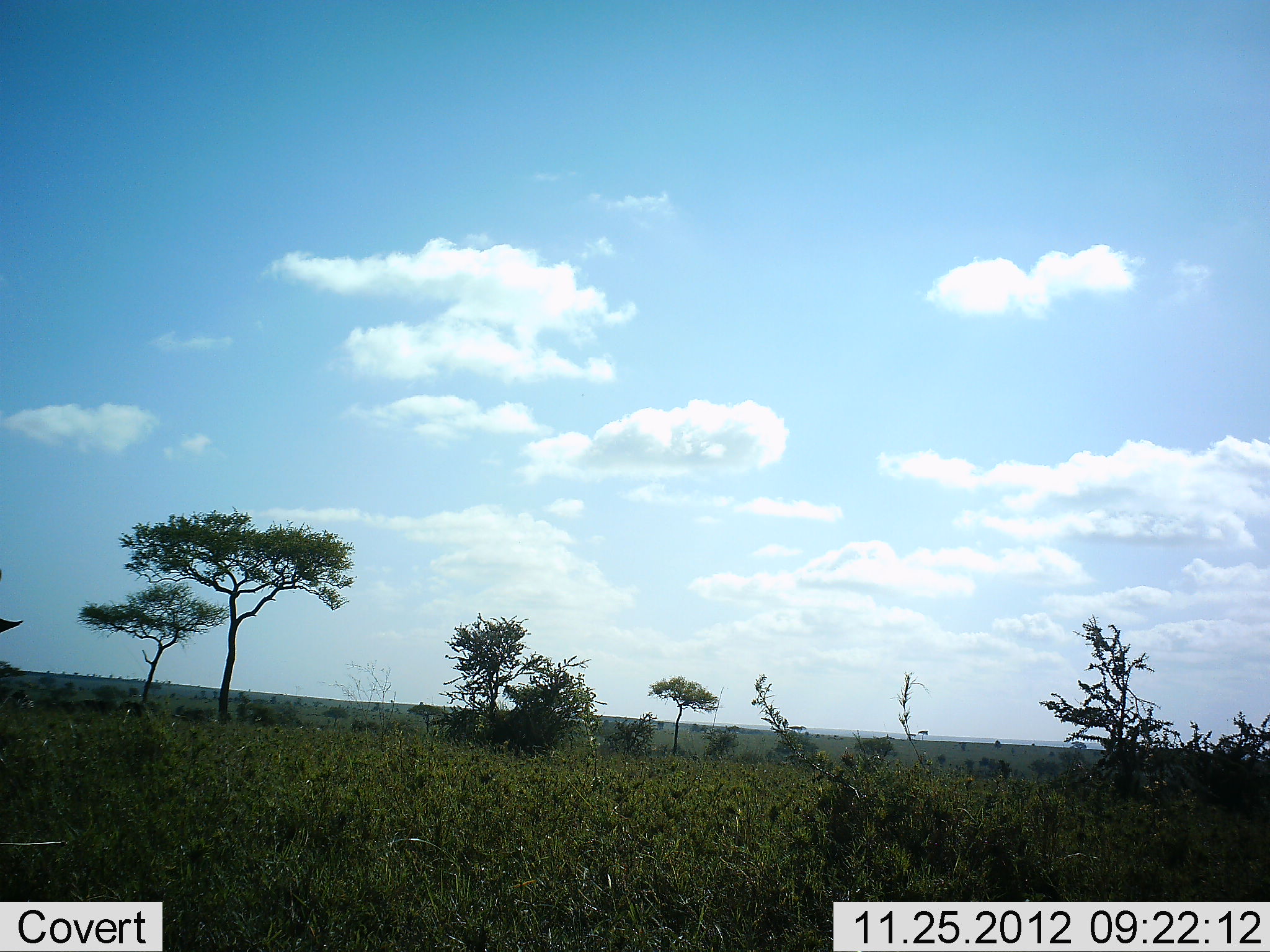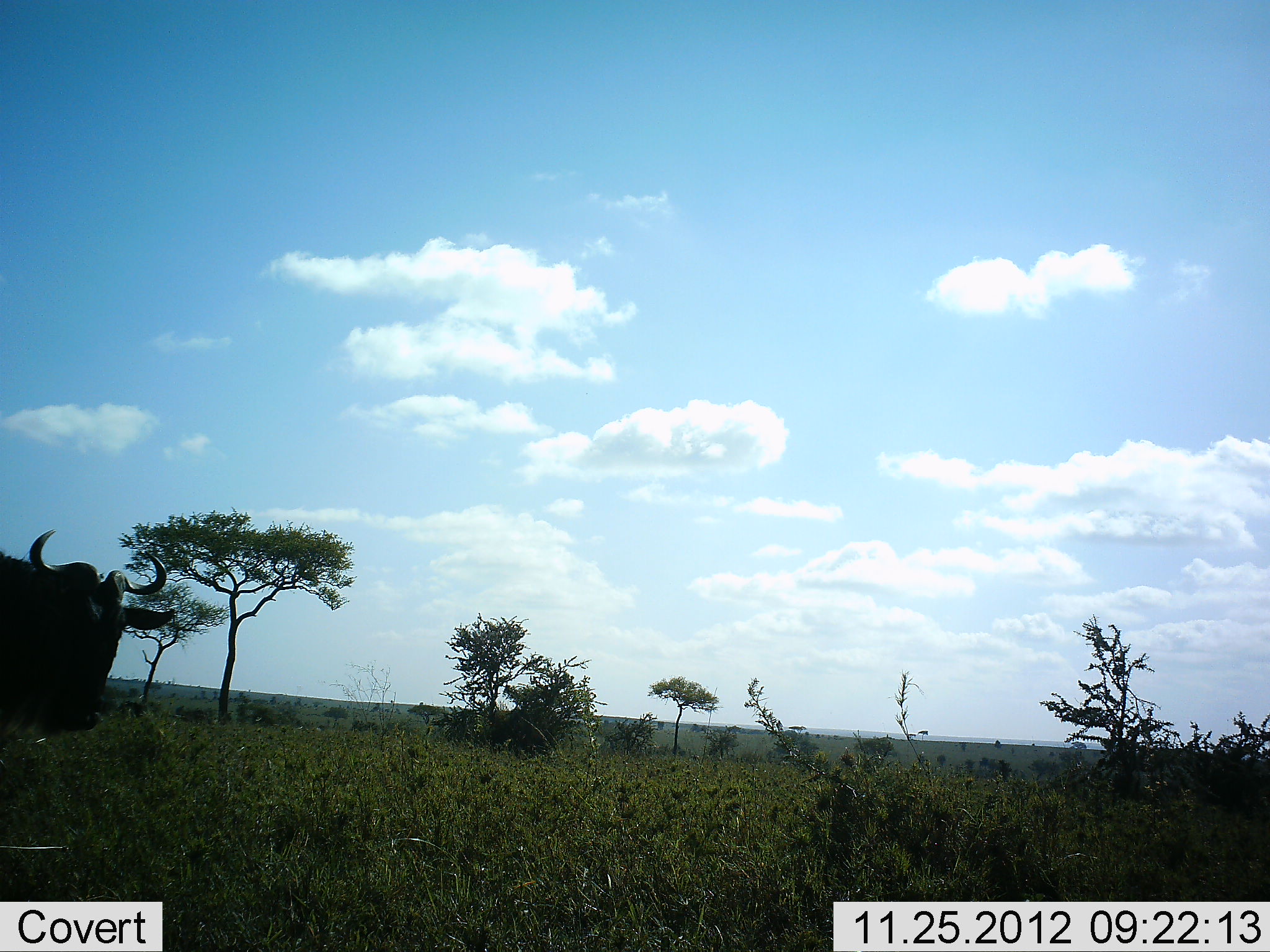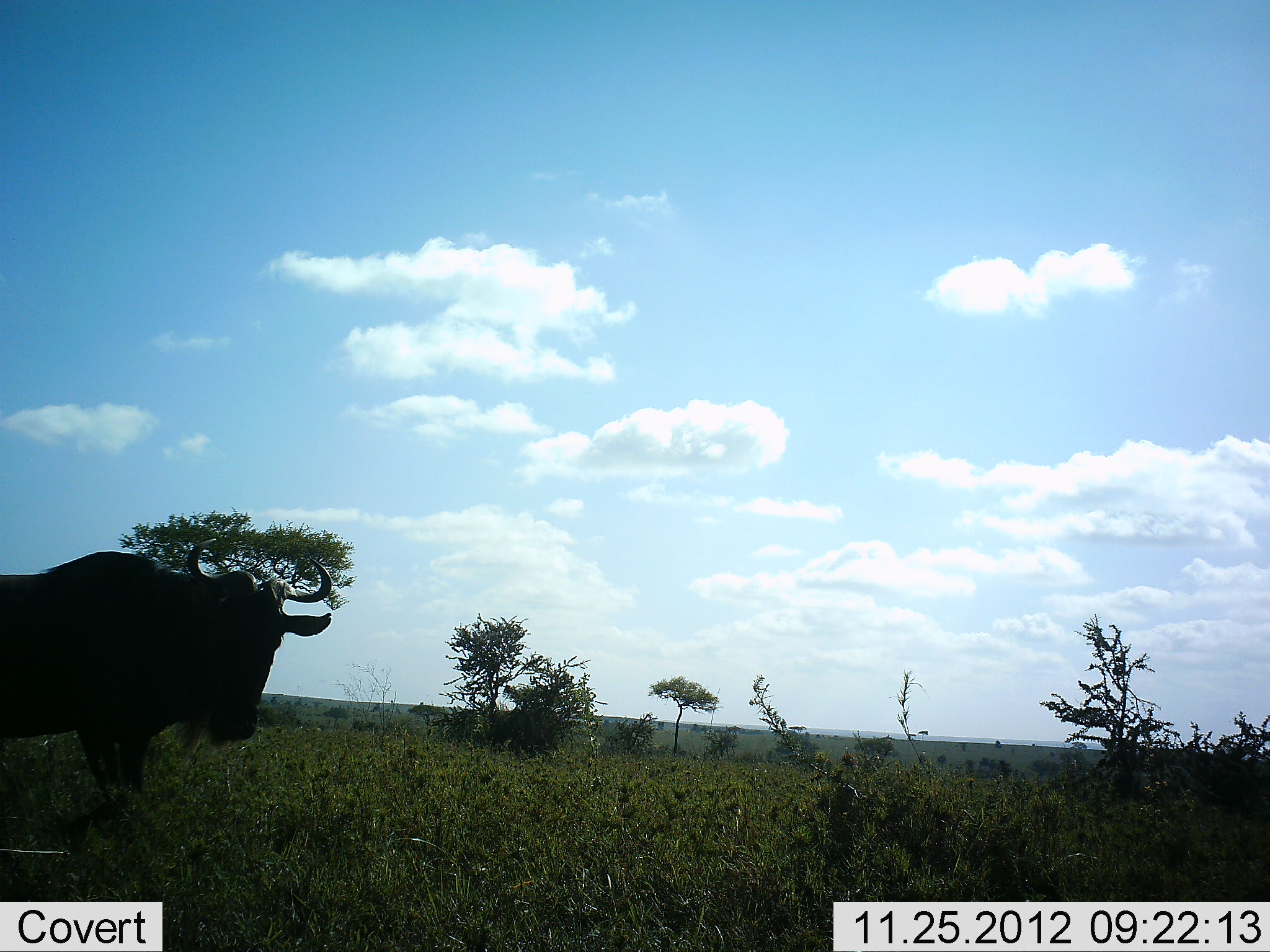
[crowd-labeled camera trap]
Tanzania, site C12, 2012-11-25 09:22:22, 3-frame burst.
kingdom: Animalia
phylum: Chordata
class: Mammalia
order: Artiodactyla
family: Bovidae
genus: Connochaetes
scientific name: Connochaetes taurinus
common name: blue wildebeest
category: wildebeest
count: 1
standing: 20%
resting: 0%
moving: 90%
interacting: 0%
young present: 0%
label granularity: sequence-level